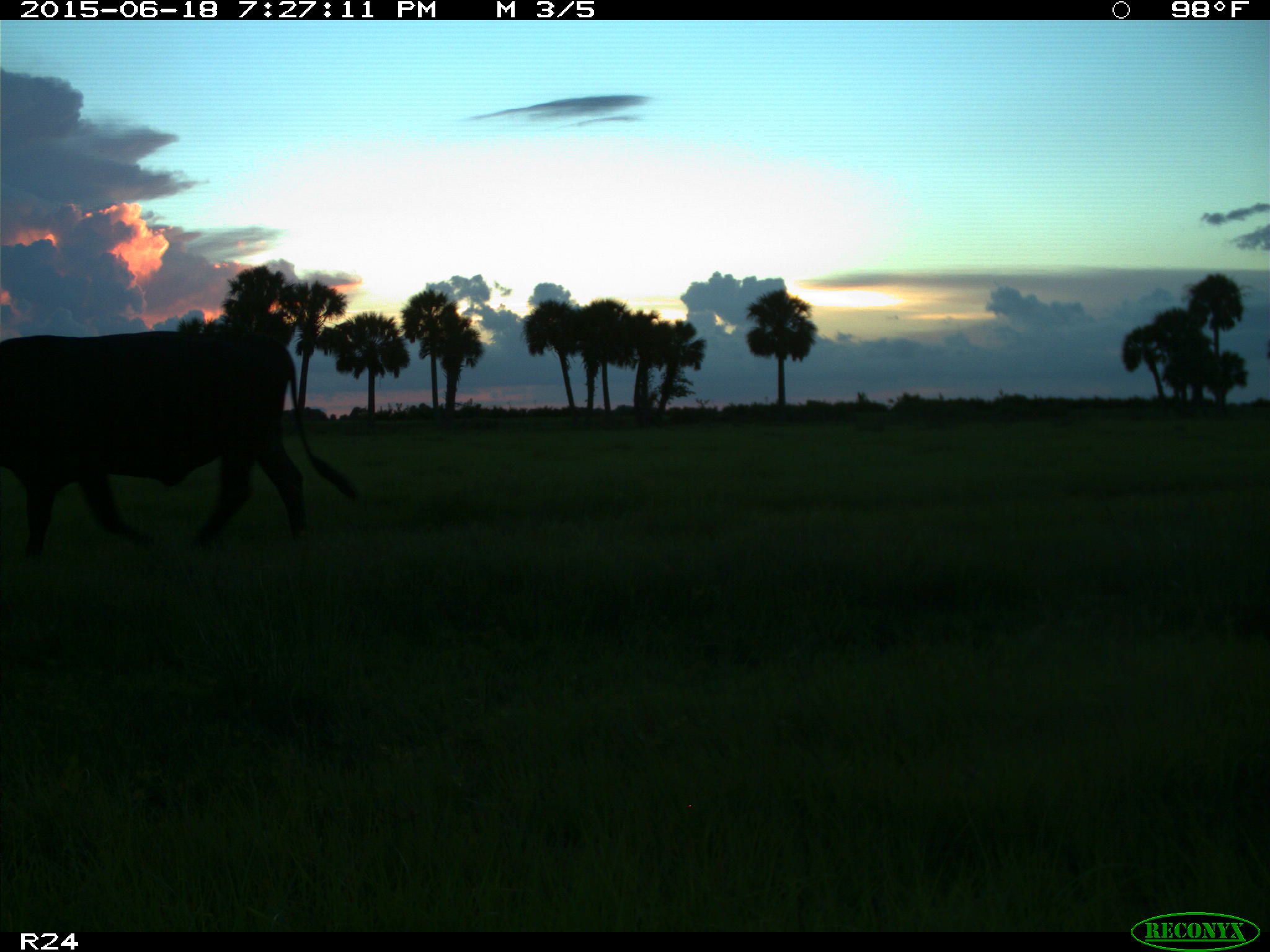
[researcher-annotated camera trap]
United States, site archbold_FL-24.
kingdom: Animalia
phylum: Chordata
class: Mammalia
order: Artiodactyla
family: Bovidae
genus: Bos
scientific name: Bos taurus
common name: domestic cow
Bos taurus (domestic cow).